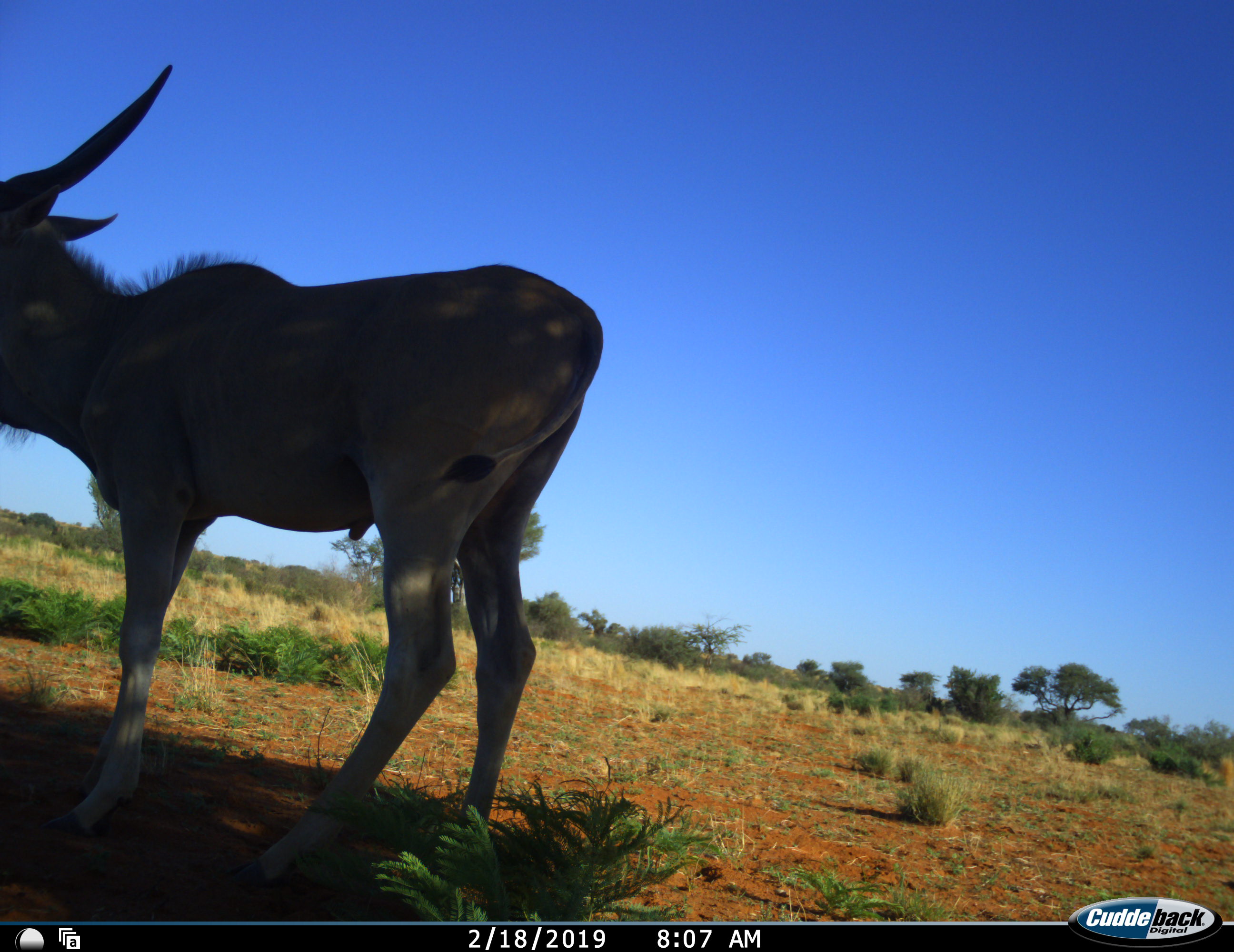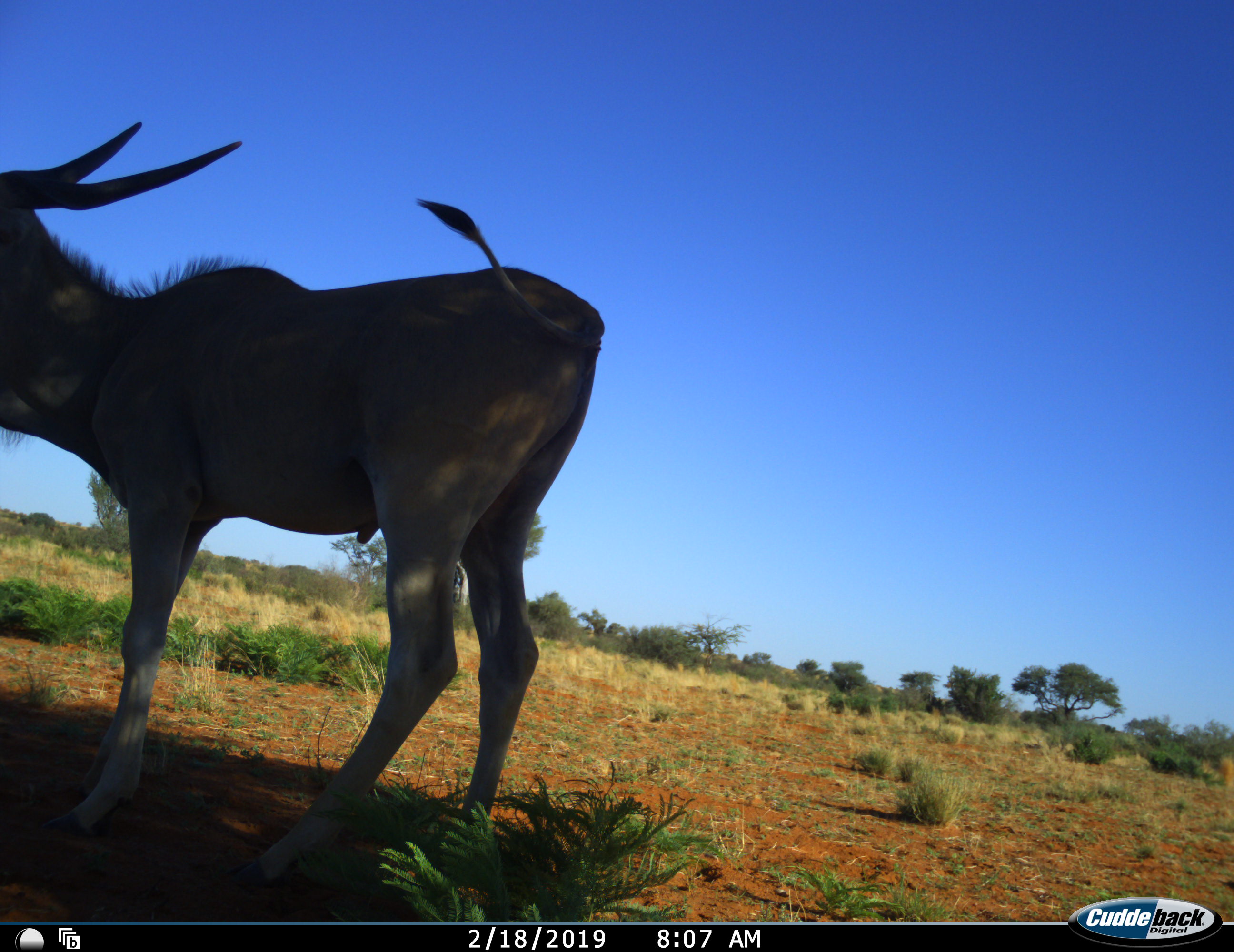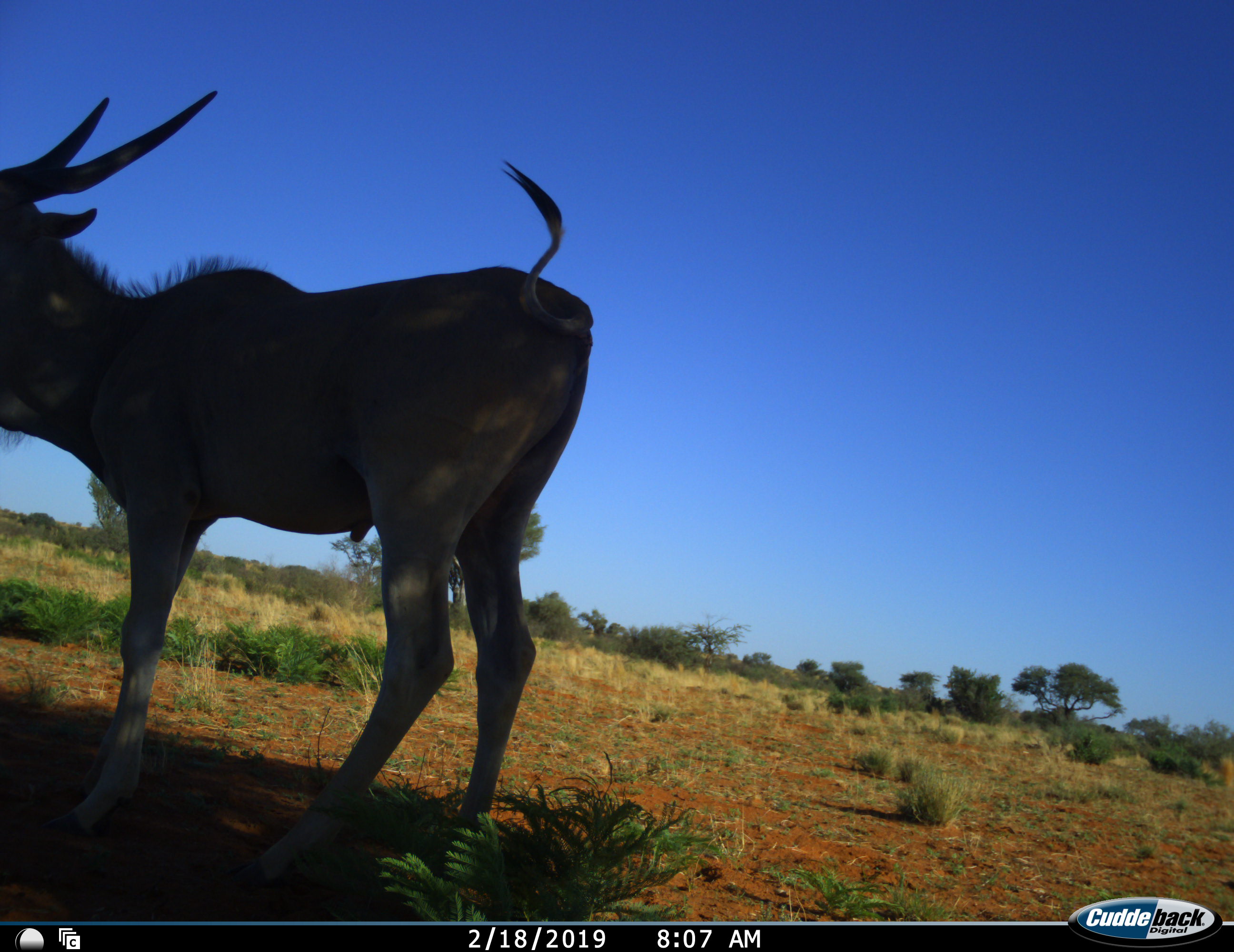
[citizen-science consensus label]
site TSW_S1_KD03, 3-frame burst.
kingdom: Animalia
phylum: Chordata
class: Mammalia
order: Artiodactyla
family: Bovidae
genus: Tragelaphus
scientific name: Tragelaphus oryx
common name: eland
Eland (Tragelaphus oryx), count 1. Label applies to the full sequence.